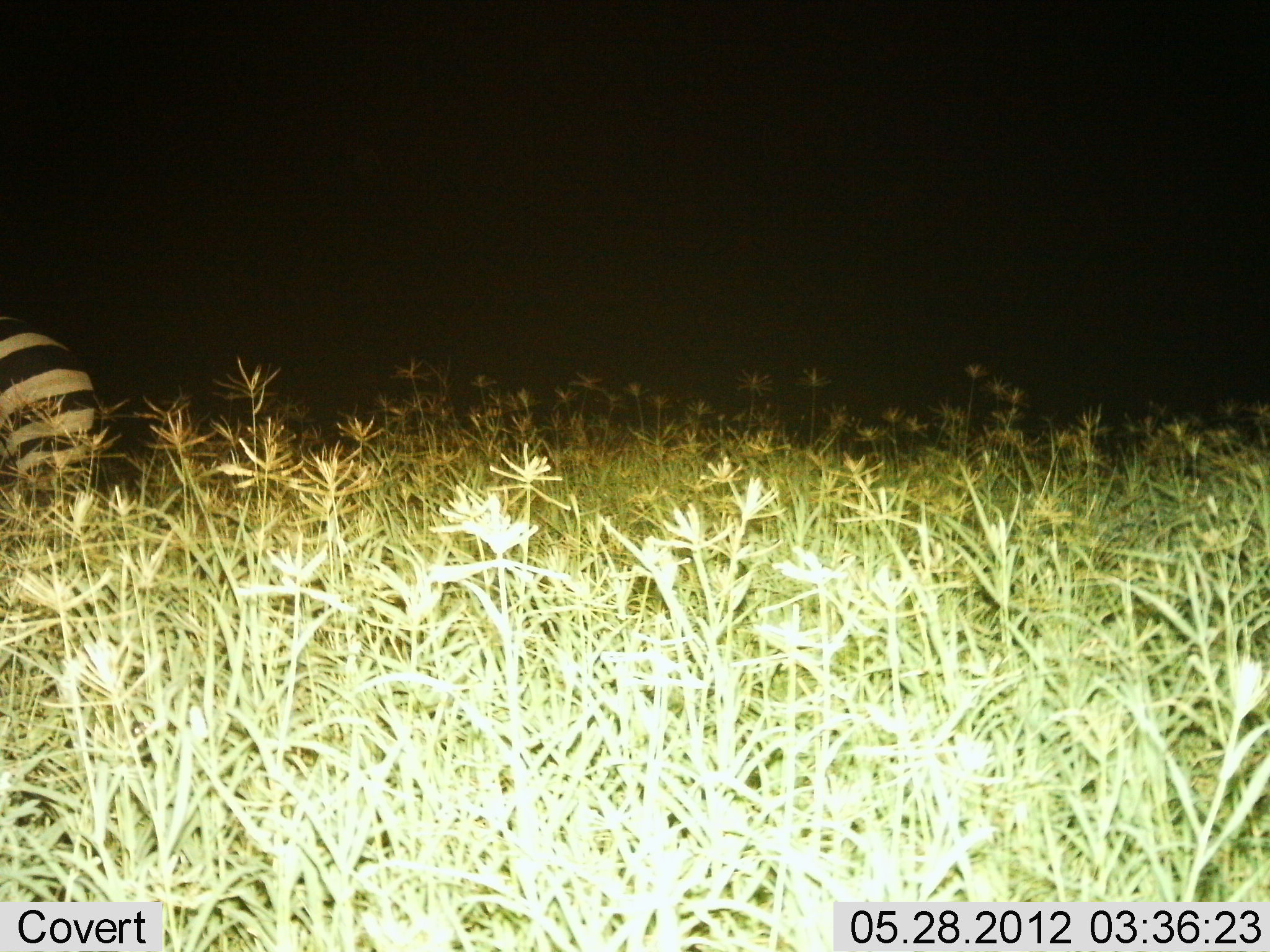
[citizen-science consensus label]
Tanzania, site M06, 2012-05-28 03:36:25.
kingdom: Animalia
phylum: Chordata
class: Mammalia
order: Perissodactyla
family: Equidae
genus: Equus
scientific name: Equus quagga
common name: plains zebra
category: zebra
Zebra (plains zebra) (Equus quagga), count 1. Behavior (volunteer vote fractions): standing 69%, resting 0%, moving 25%, interacting 0%. Young present (vote fraction): 0%. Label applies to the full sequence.